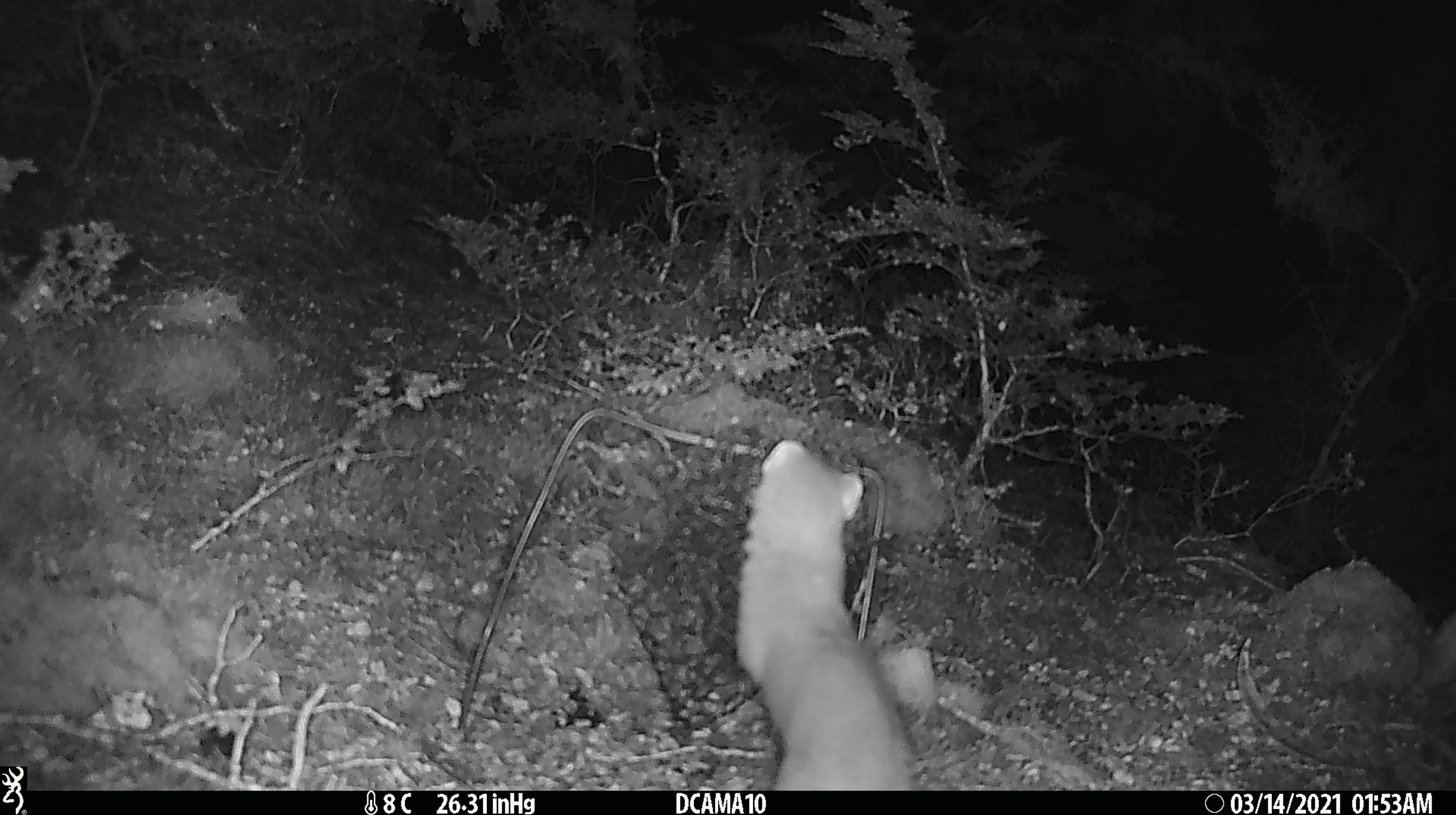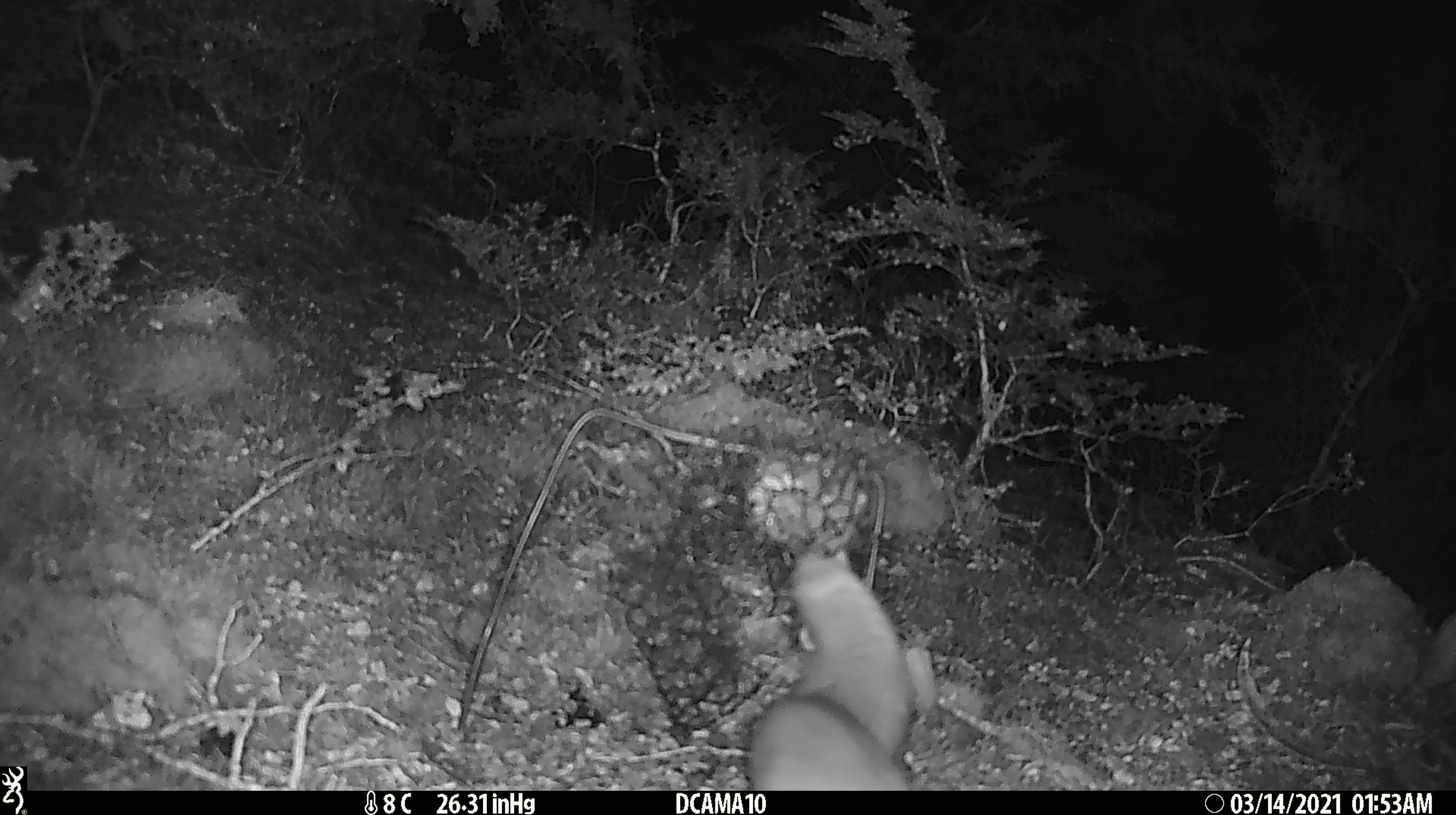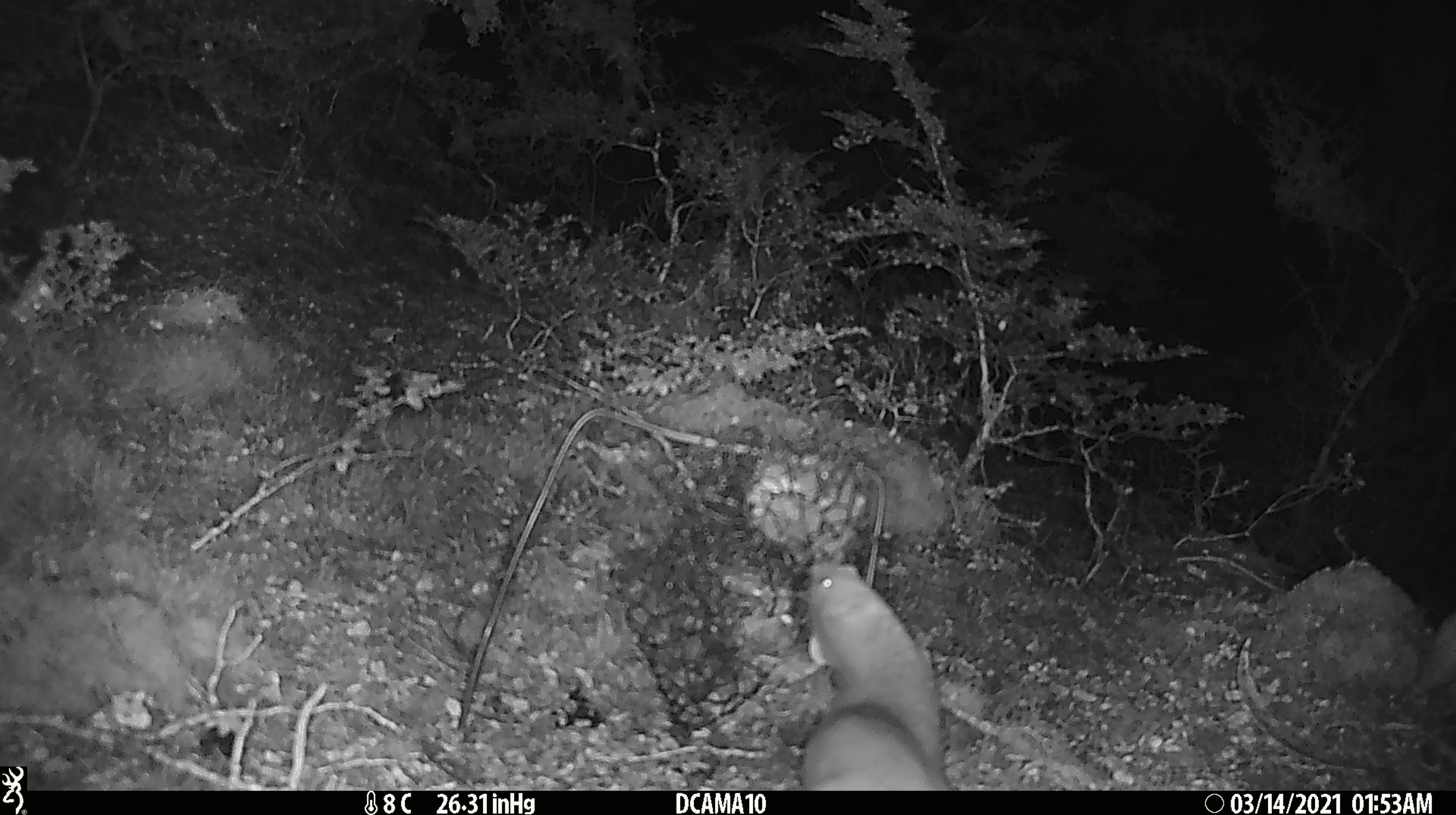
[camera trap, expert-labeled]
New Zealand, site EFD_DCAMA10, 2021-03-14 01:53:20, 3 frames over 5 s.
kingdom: Animalia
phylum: Chordata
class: Mammalia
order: Carnivora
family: Mustelidae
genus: Mustela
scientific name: Mustela erminea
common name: stoat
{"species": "stoat (Mustela erminea)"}